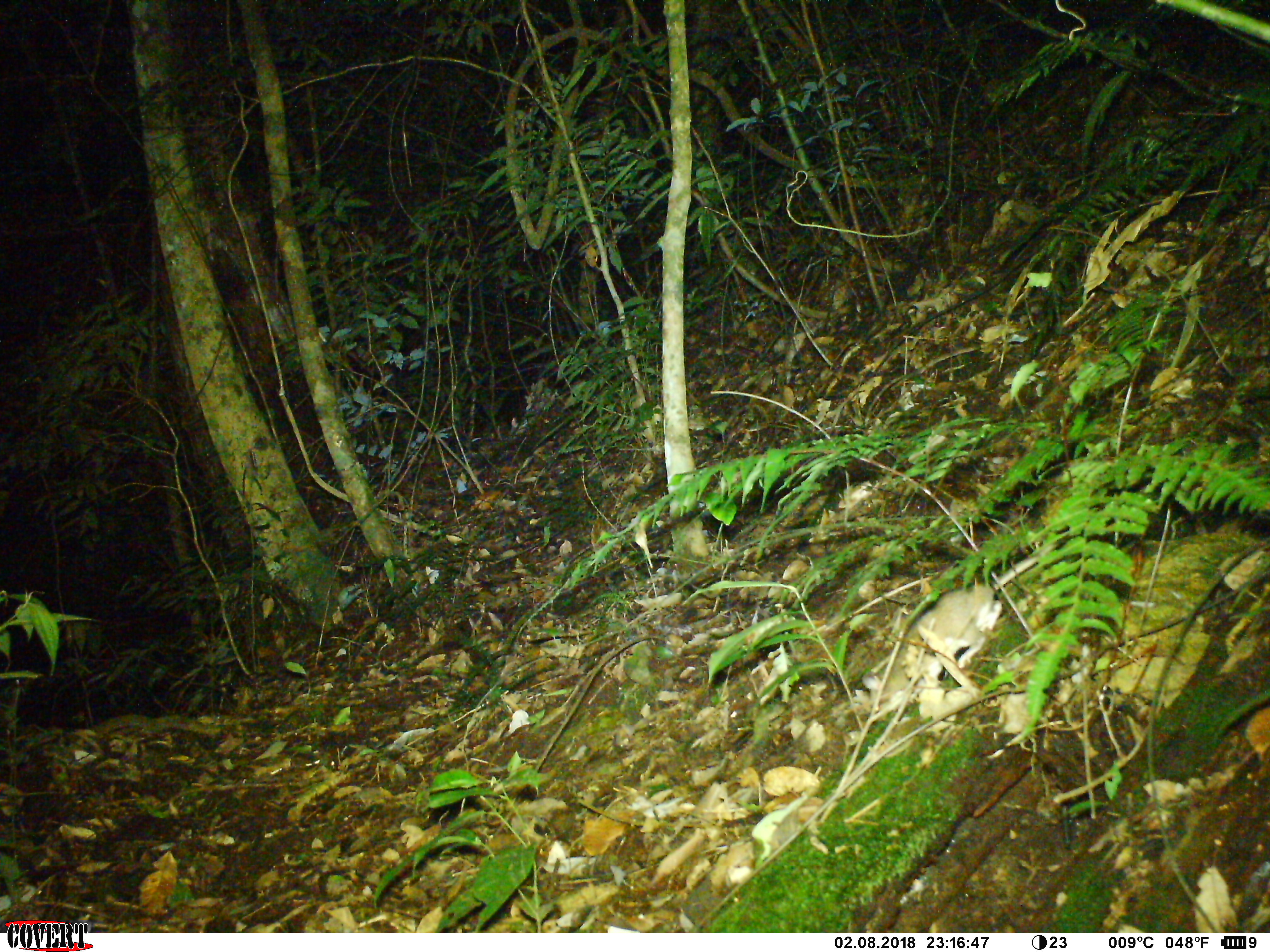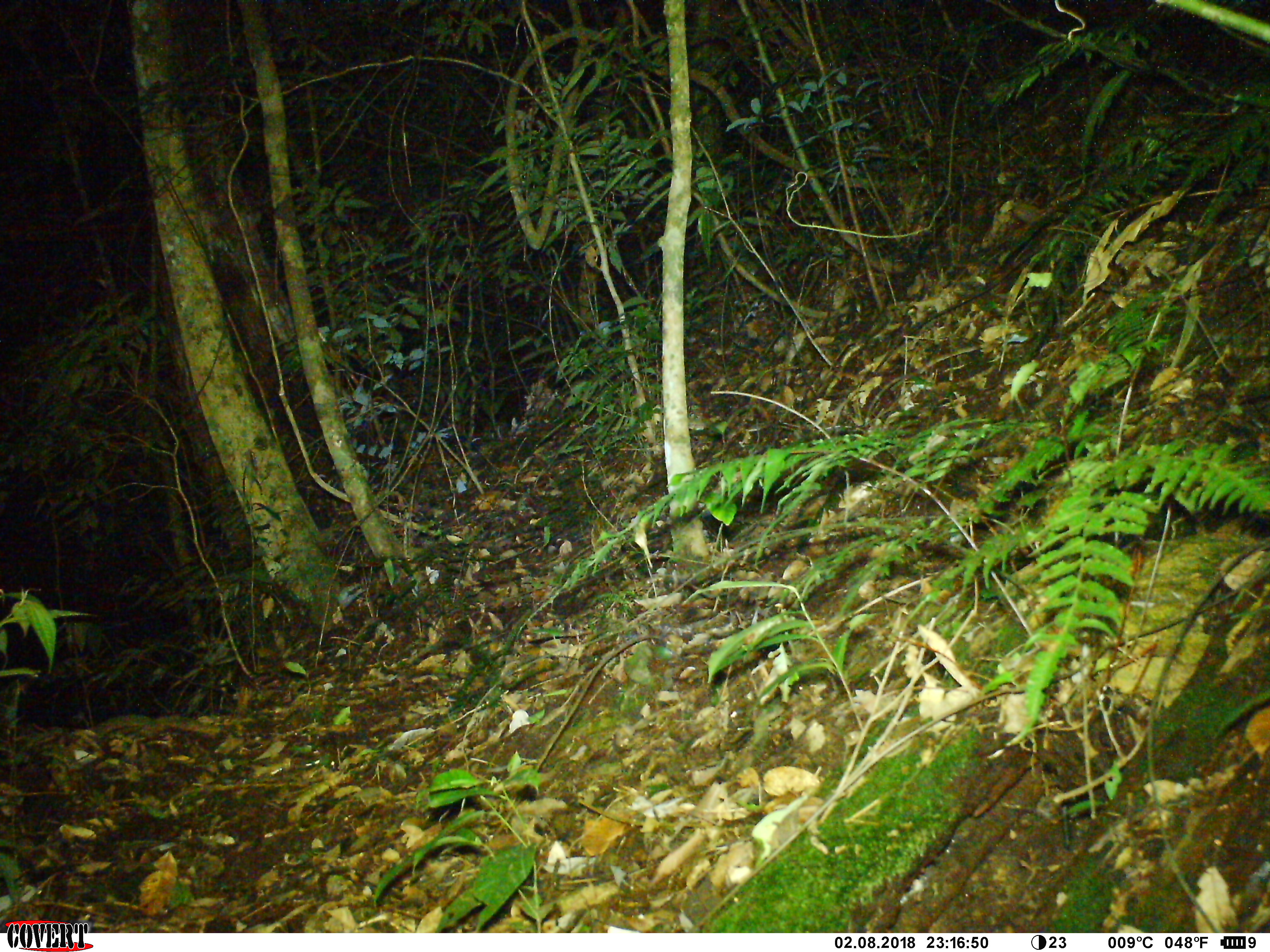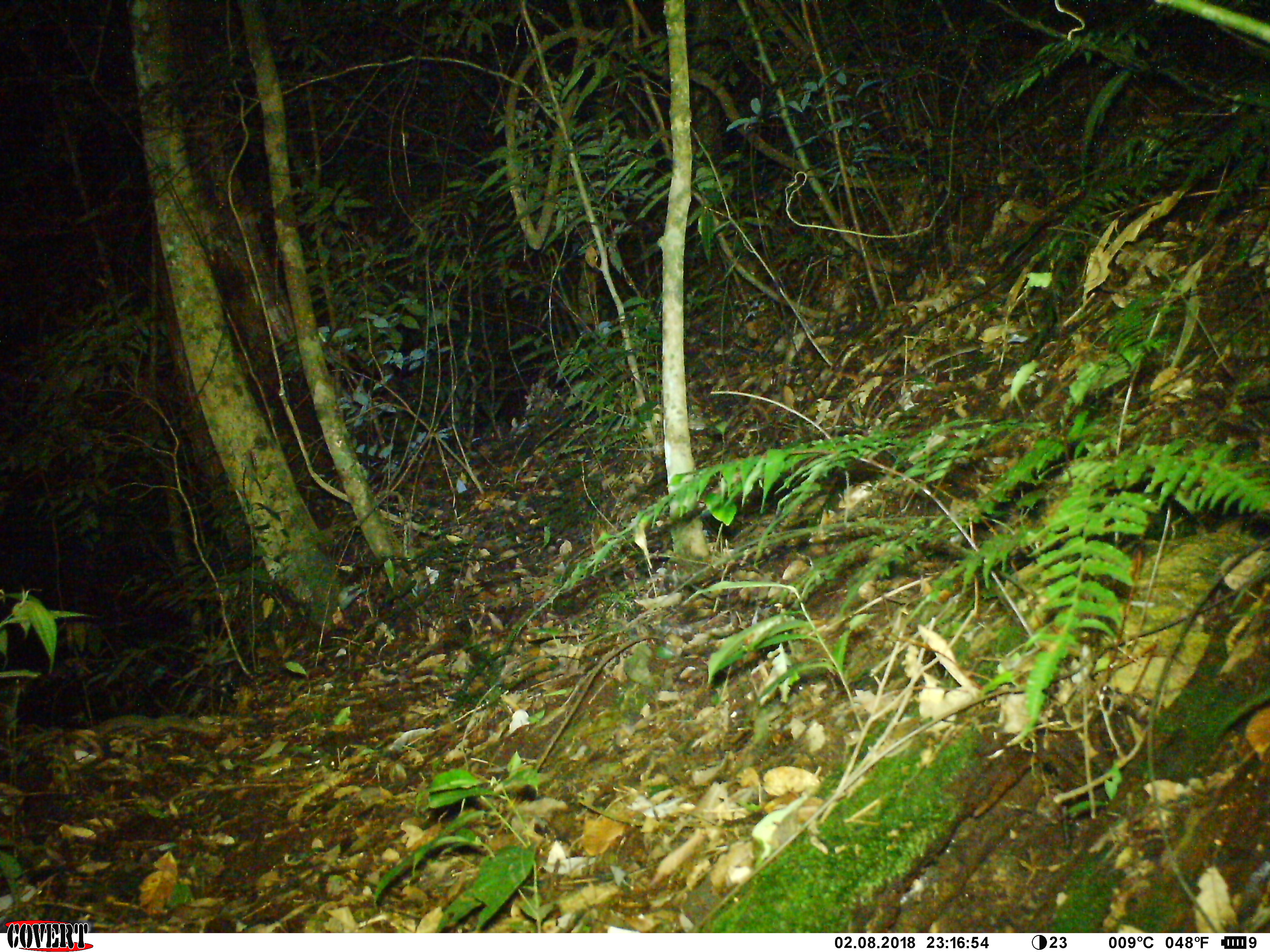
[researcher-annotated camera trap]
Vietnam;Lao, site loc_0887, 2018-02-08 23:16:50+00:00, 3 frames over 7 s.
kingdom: Animalia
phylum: Chordata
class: Mammalia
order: Rodentia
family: Muridae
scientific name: Muridae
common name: old-world mice and rats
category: unidentified murid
Unidentified murid (old-world mice and rats) (Muridae). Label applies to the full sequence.